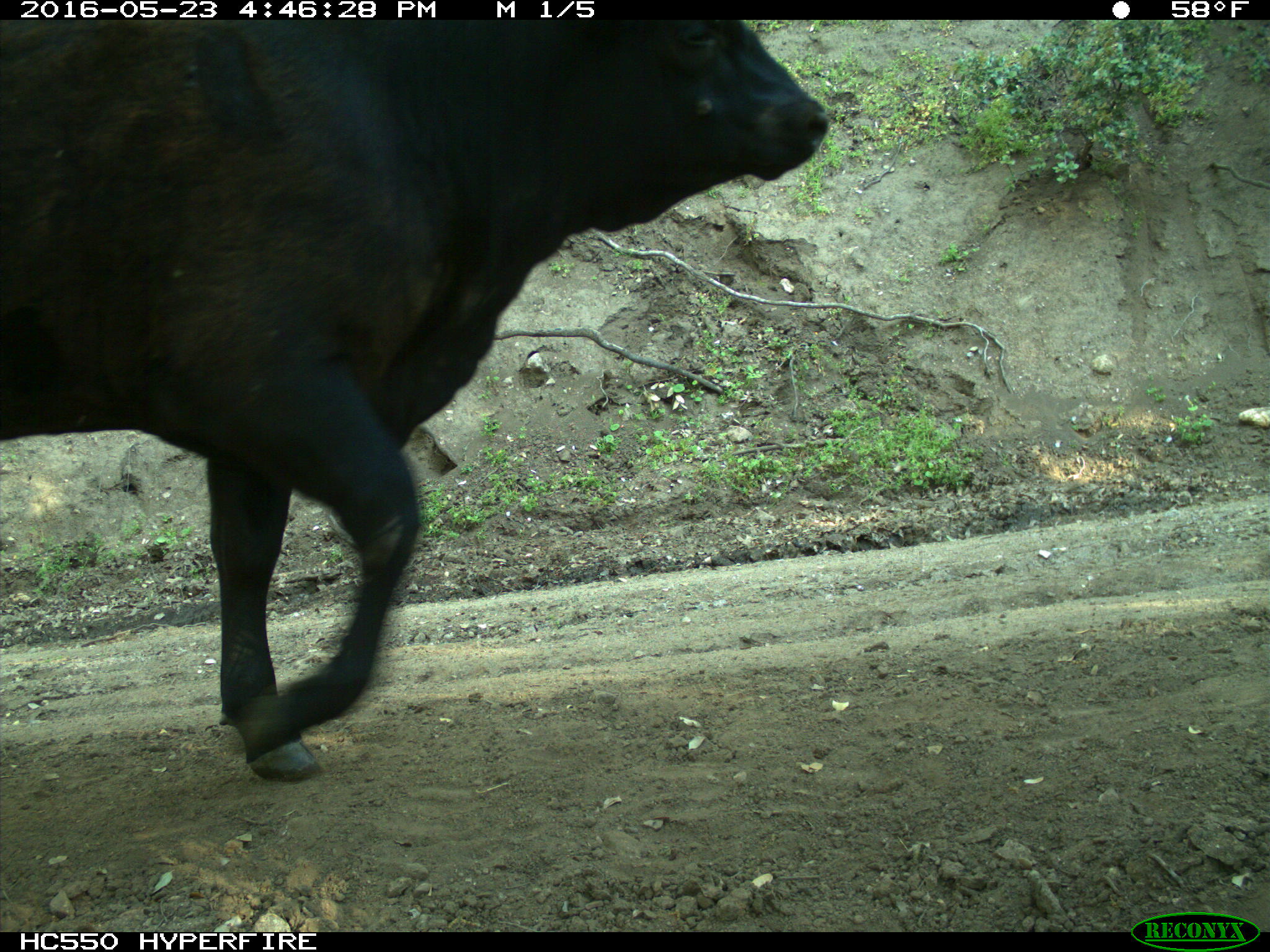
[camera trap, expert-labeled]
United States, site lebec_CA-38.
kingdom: Animalia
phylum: Chordata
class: Mammalia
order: Artiodactyla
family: Bovidae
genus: Bos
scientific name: Bos taurus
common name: domestic cow